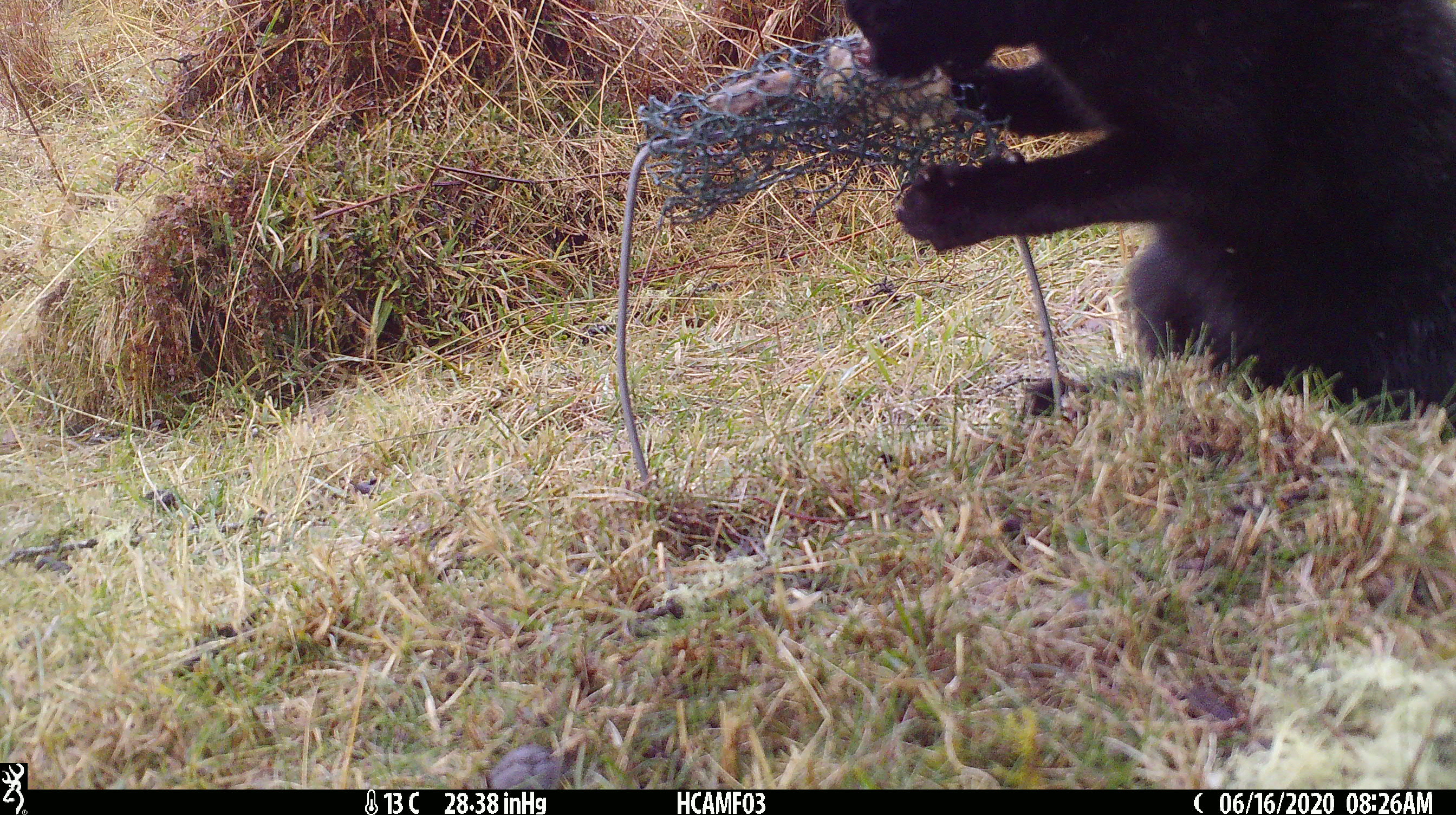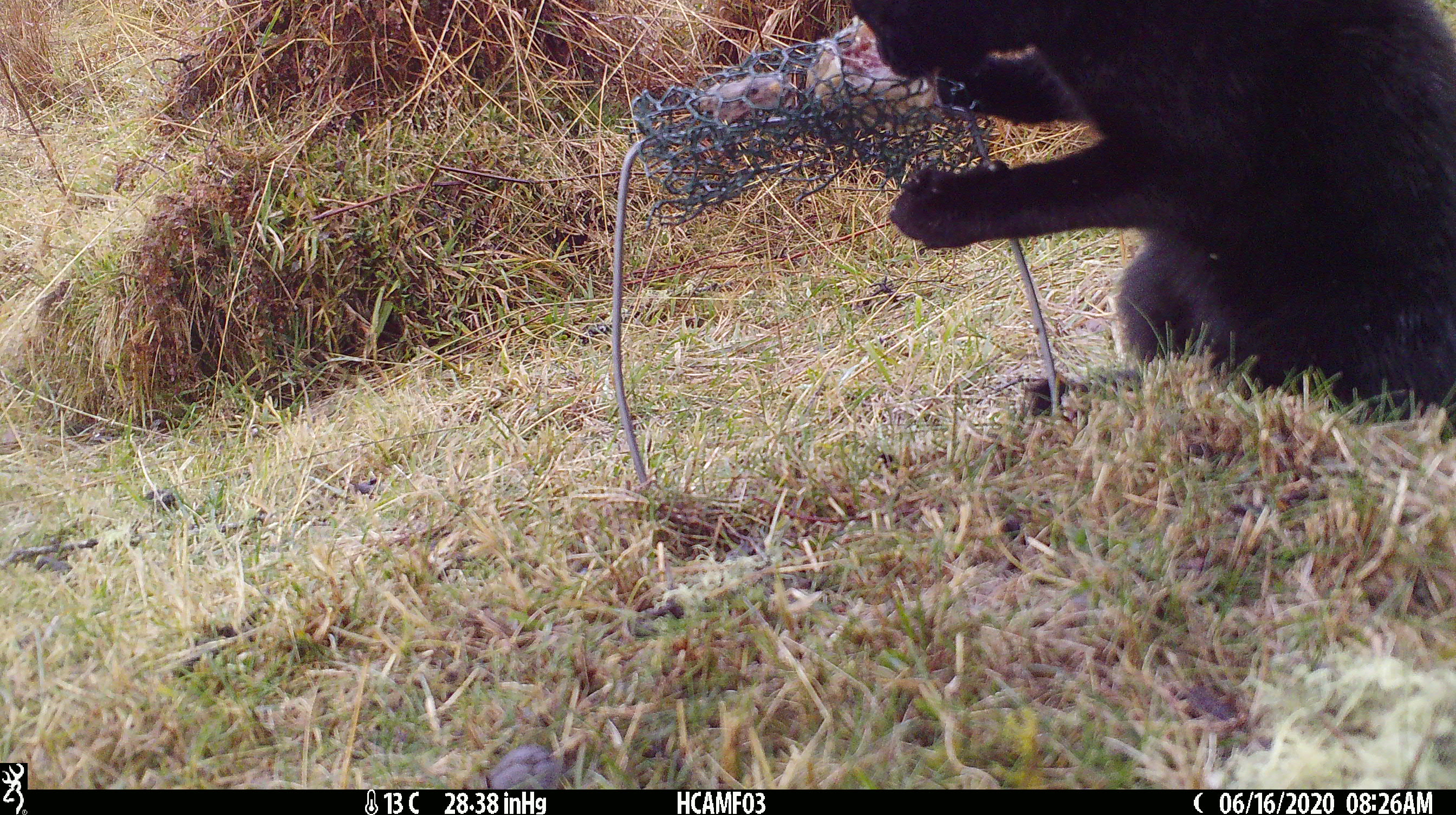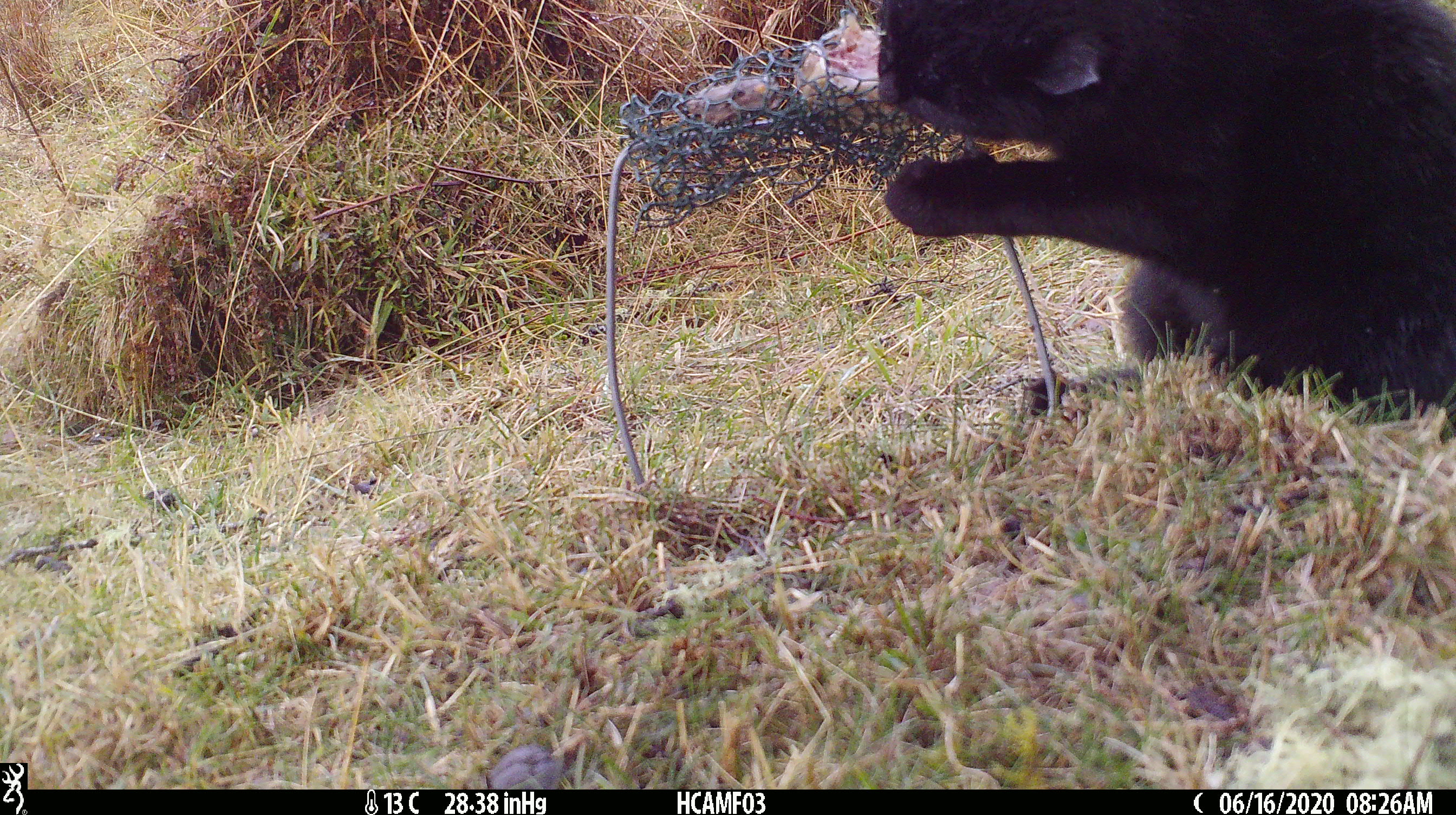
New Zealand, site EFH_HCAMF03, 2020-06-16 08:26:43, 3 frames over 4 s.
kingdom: Animalia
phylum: Chordata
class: Mammalia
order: Carnivora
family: Felidae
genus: Felis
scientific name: Felis catus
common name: domestic cat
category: cat